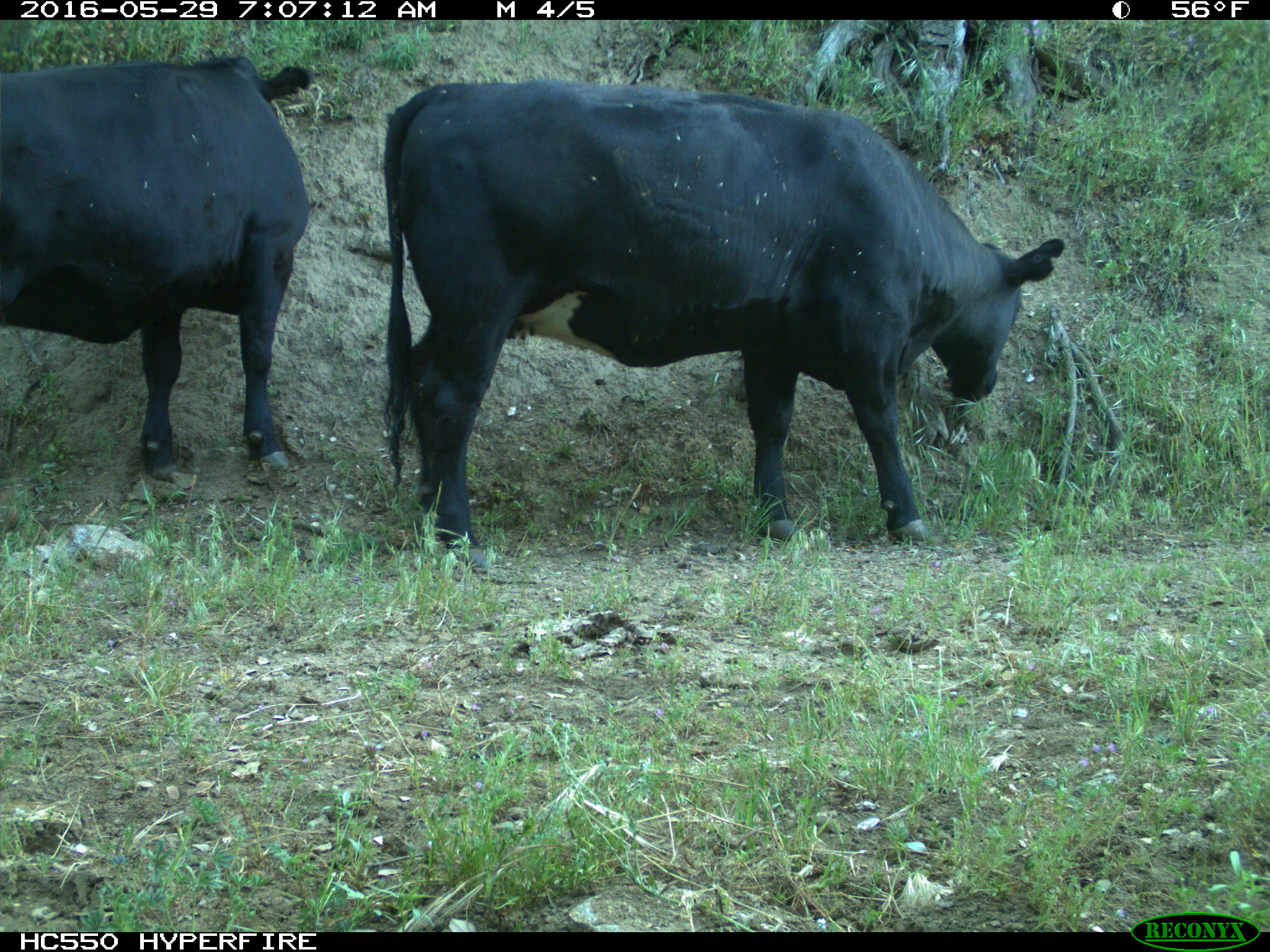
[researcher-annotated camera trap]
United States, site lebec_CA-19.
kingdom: Animalia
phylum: Chordata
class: Mammalia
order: Artiodactyla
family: Bovidae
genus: Bos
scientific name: Bos taurus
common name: domestic cow